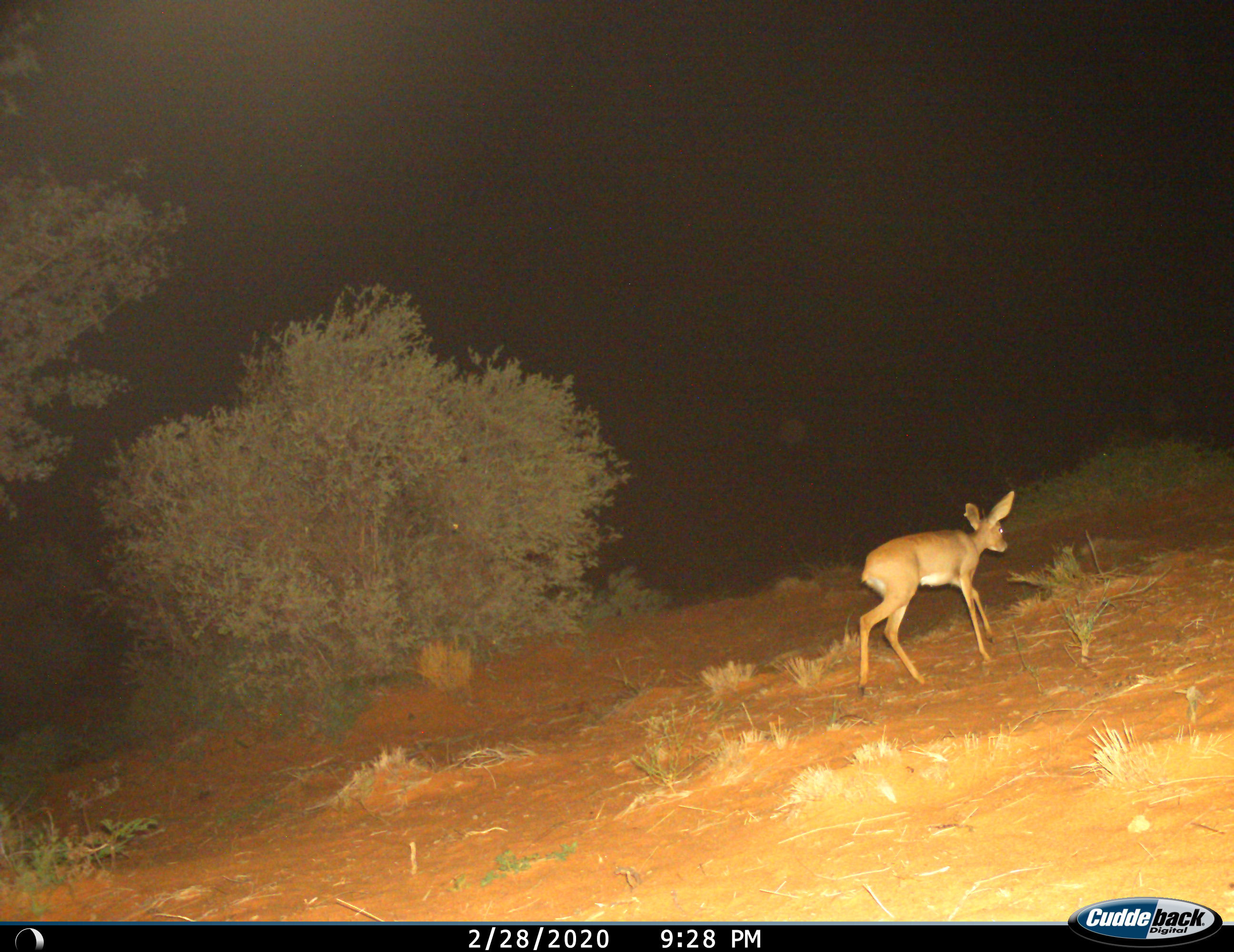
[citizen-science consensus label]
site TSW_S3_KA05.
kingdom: Animalia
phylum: Chordata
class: Mammalia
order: Artiodactyla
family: Bovidae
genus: Raphicerus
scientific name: Raphicerus campestris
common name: steenbok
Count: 1.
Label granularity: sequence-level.